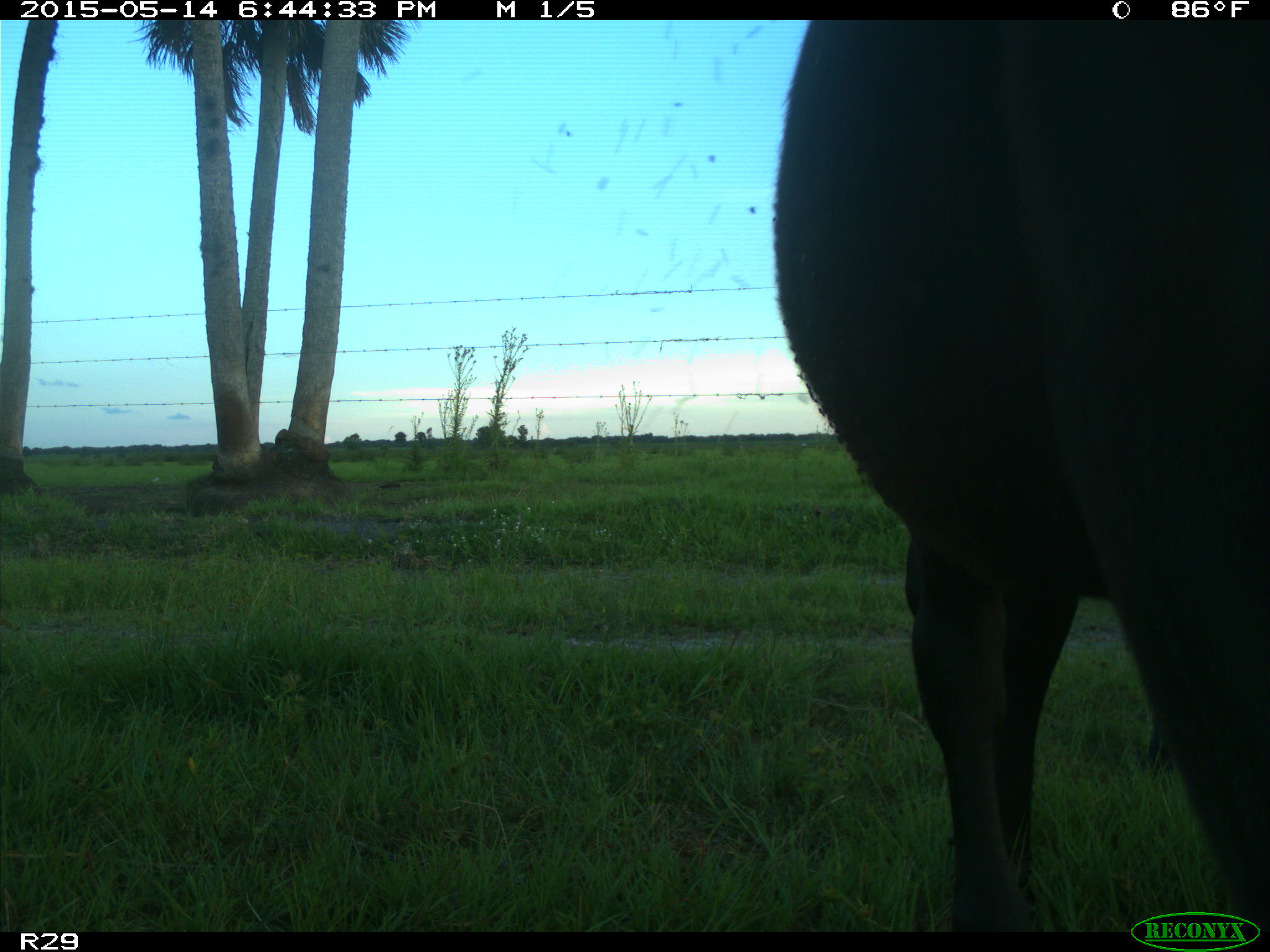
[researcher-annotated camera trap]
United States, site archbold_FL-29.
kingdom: Animalia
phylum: Chordata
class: Mammalia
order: Artiodactyla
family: Bovidae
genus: Bos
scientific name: Bos taurus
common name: domestic cow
Bos taurus (domestic cow).